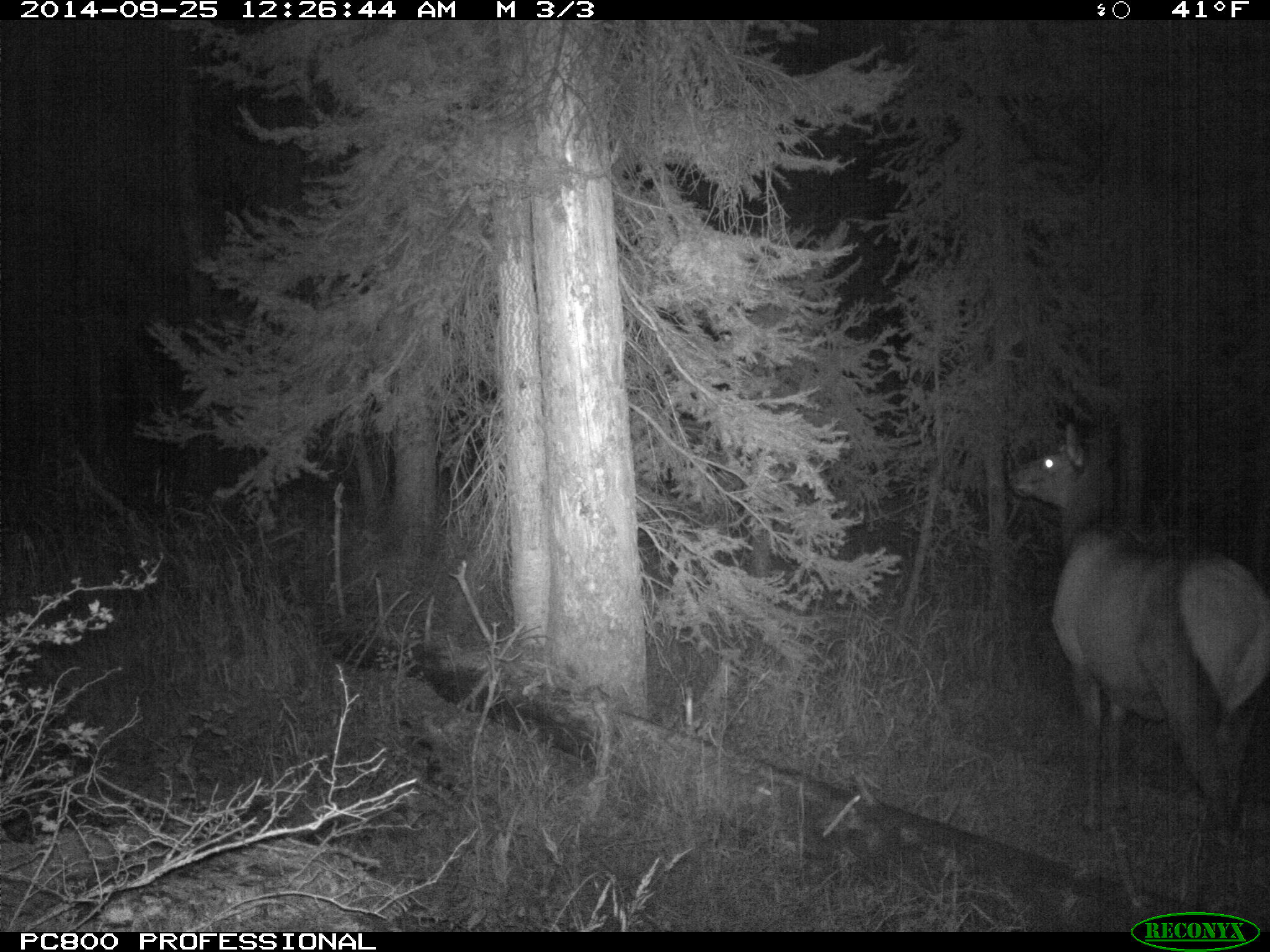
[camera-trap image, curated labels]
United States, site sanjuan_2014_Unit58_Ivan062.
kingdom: Animalia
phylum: Chordata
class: Mammalia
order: Artiodactyla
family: Cervidae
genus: Cervus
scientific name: Cervus elaphus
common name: red deer